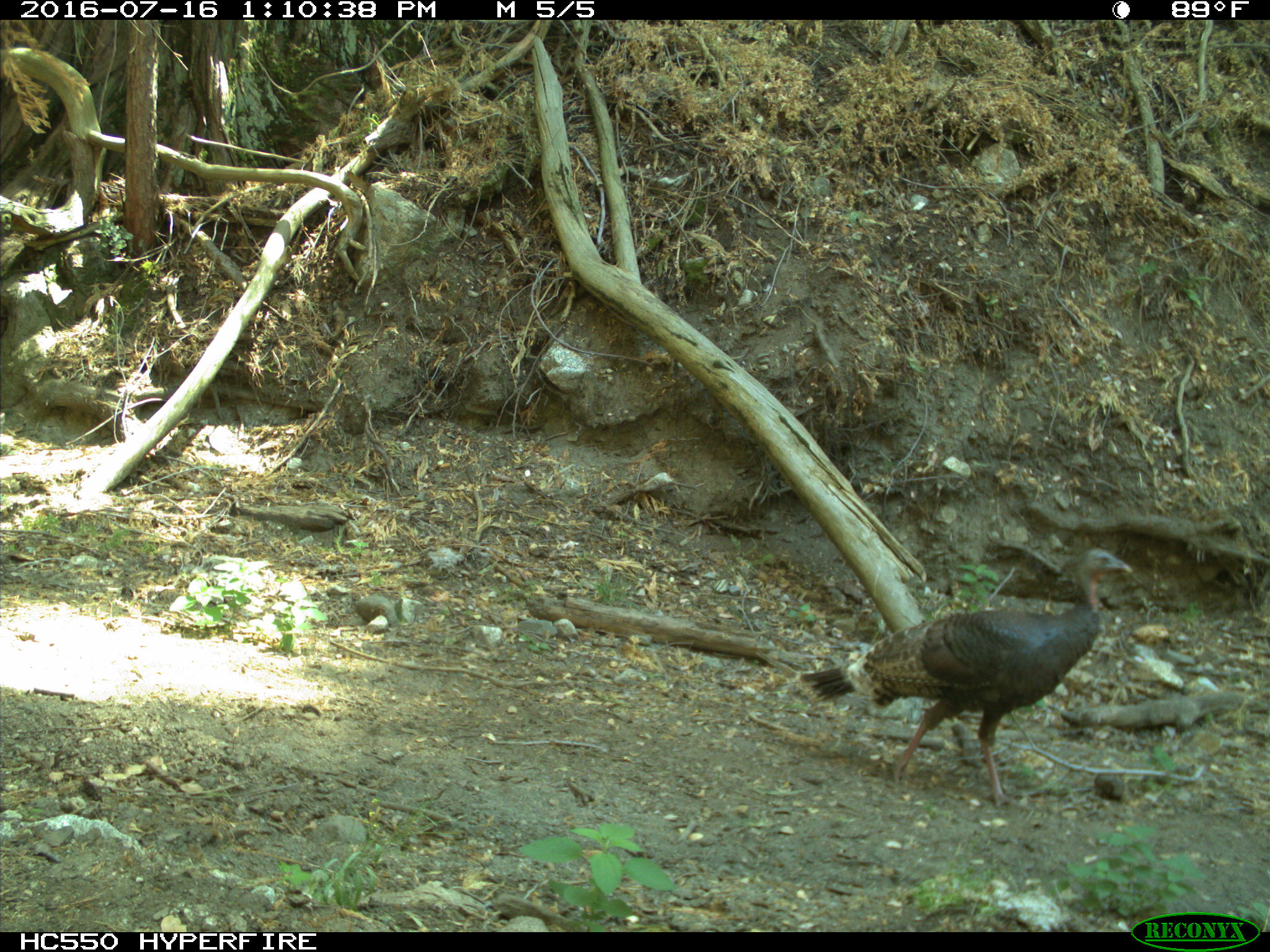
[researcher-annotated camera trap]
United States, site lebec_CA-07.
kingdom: Animalia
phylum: Chordata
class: Aves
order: Galliformes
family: Phasianidae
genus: Meleagris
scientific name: Meleagris gallopavo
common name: wild turkey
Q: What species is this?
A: Meleagris gallopavo (wild turkey).